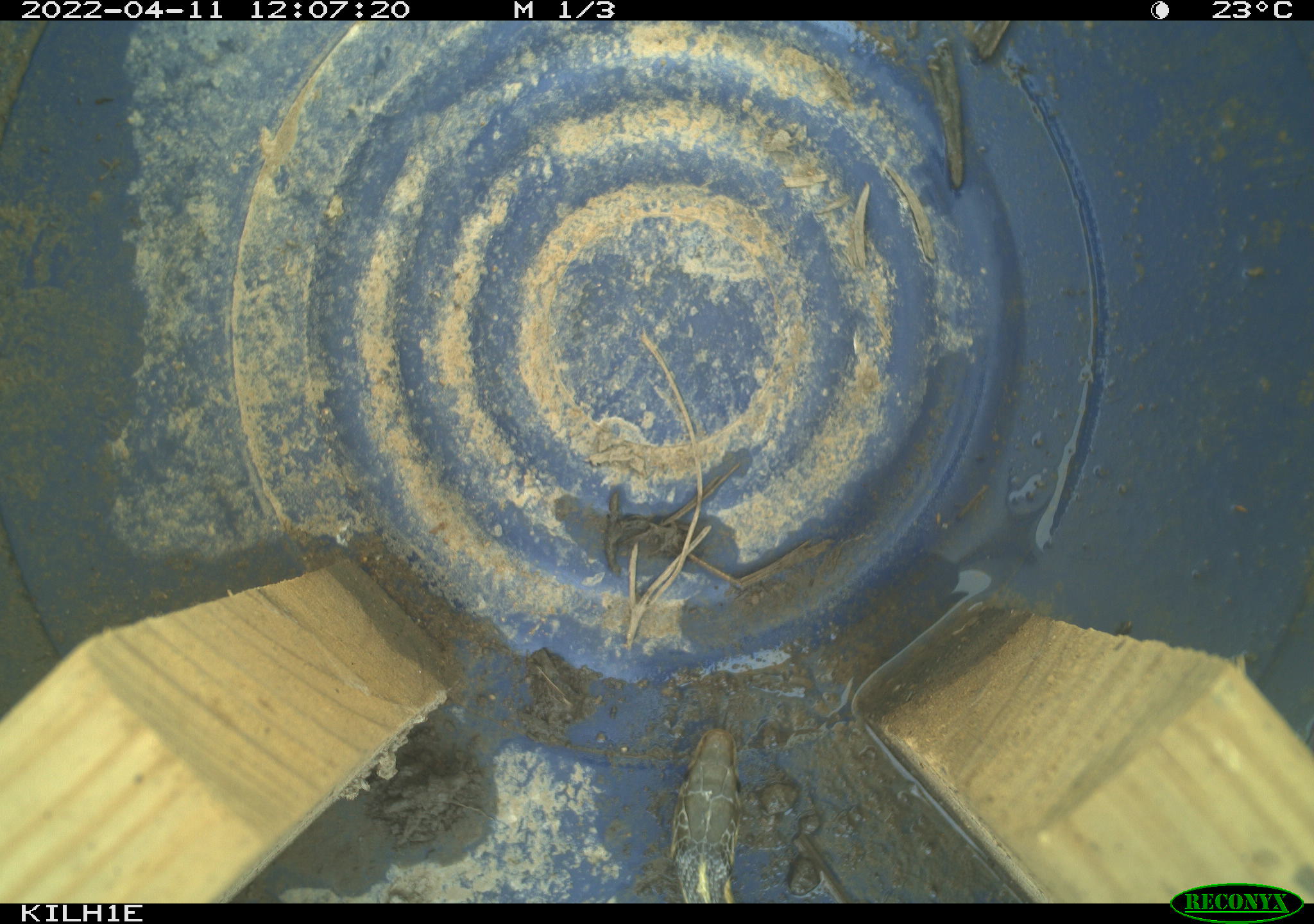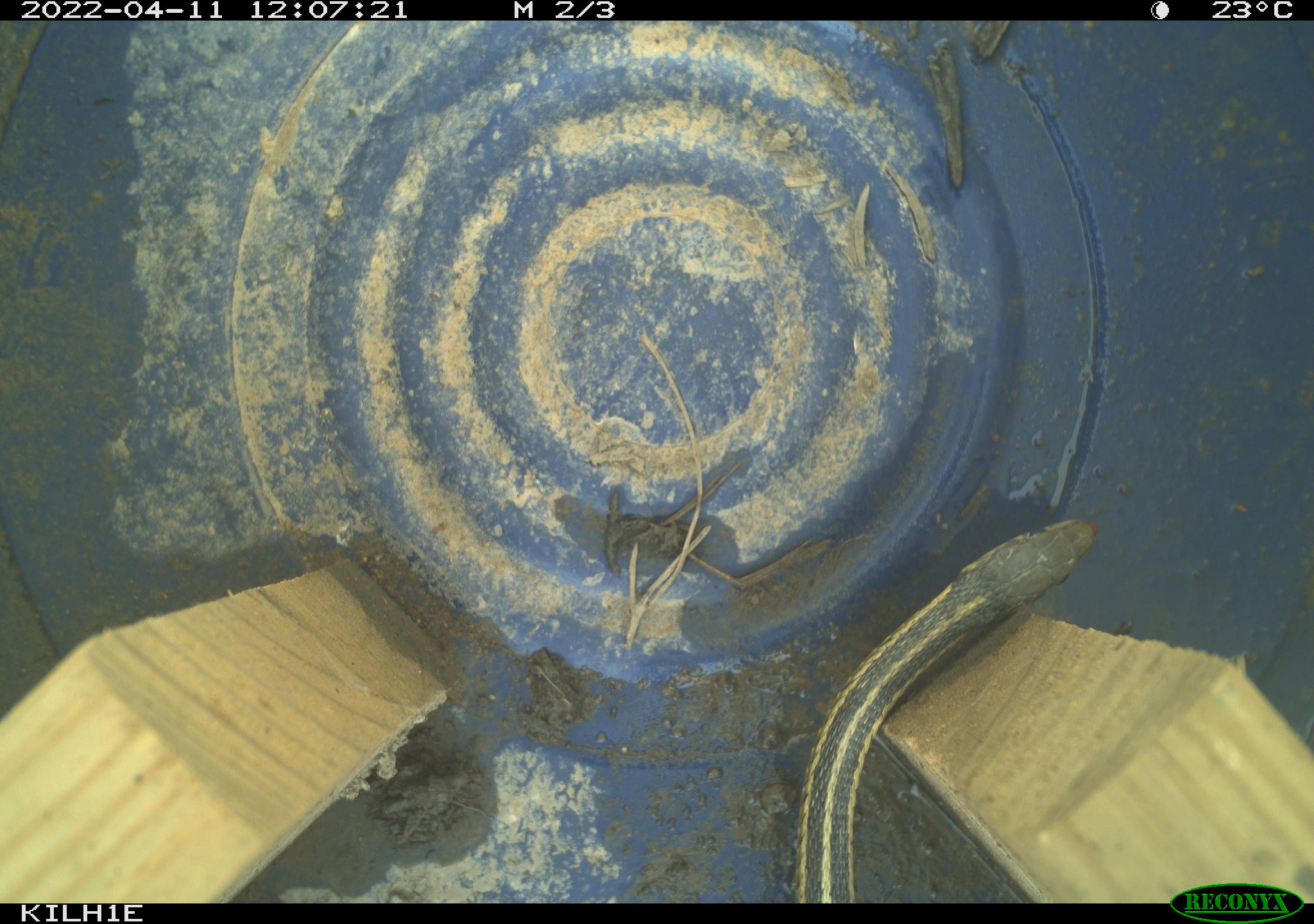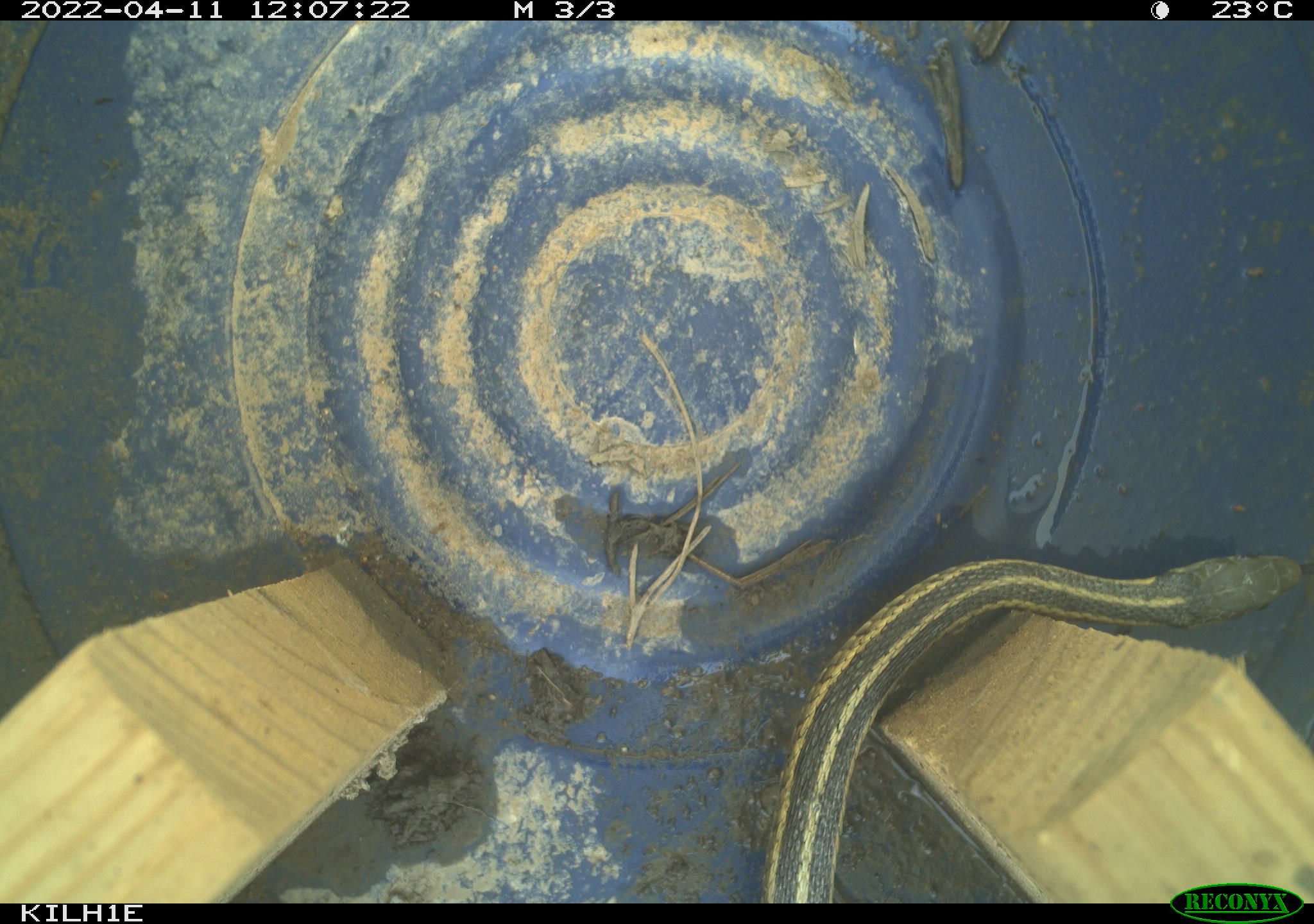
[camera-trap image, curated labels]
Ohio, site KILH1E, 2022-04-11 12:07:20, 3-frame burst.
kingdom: Animalia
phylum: Chordata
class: Reptilia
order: Squamata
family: Colubridae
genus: Thamnophis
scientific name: Thamnophis sirtalis sirtalis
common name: eastern gartersnake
Eastern gartersnake (Thamnophis sirtalis sirtalis).